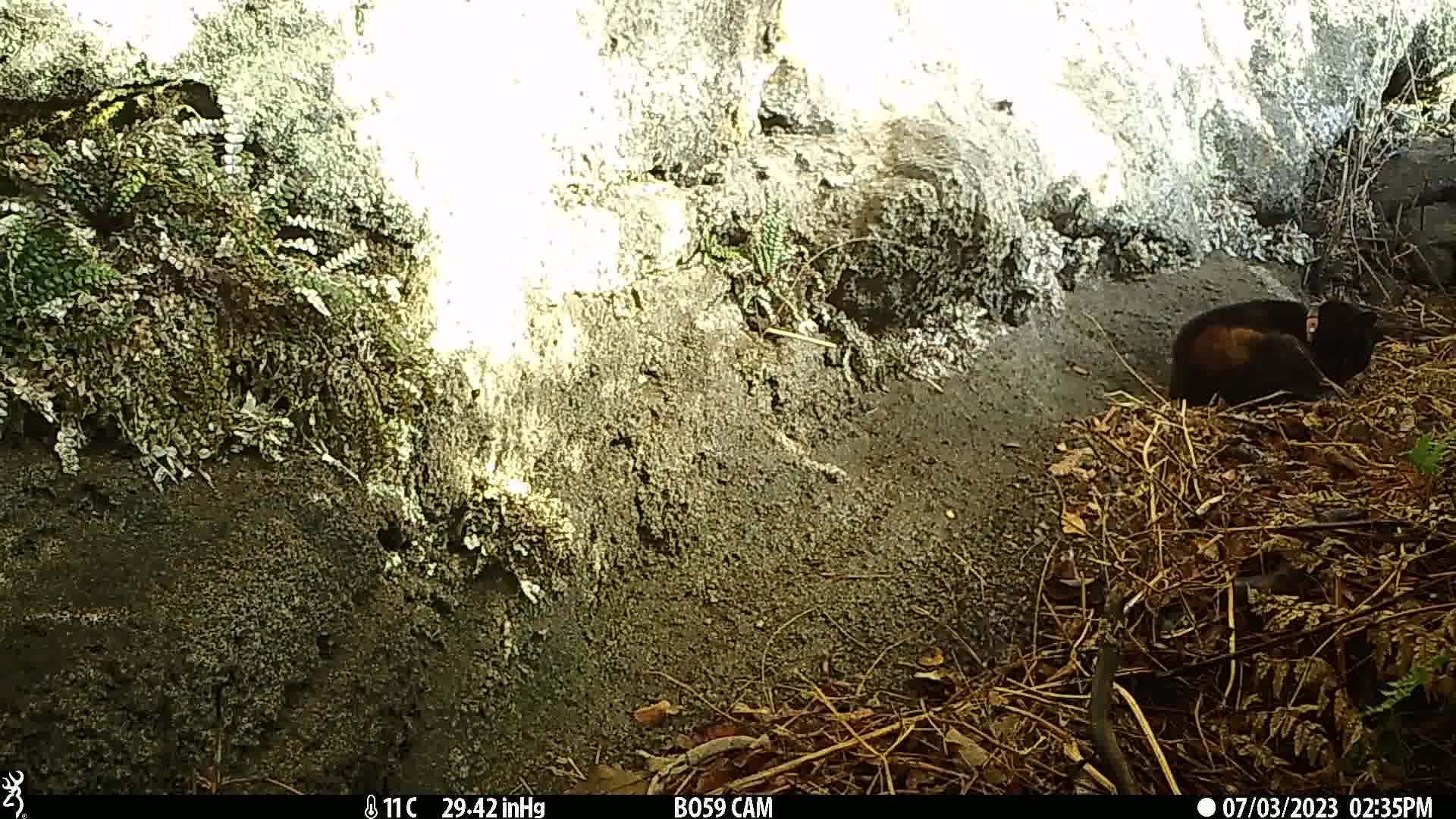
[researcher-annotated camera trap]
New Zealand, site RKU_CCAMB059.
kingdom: Animalia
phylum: Chordata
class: Mammalia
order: Carnivora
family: Felidae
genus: Felis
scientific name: Felis catus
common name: domestic cat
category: cat